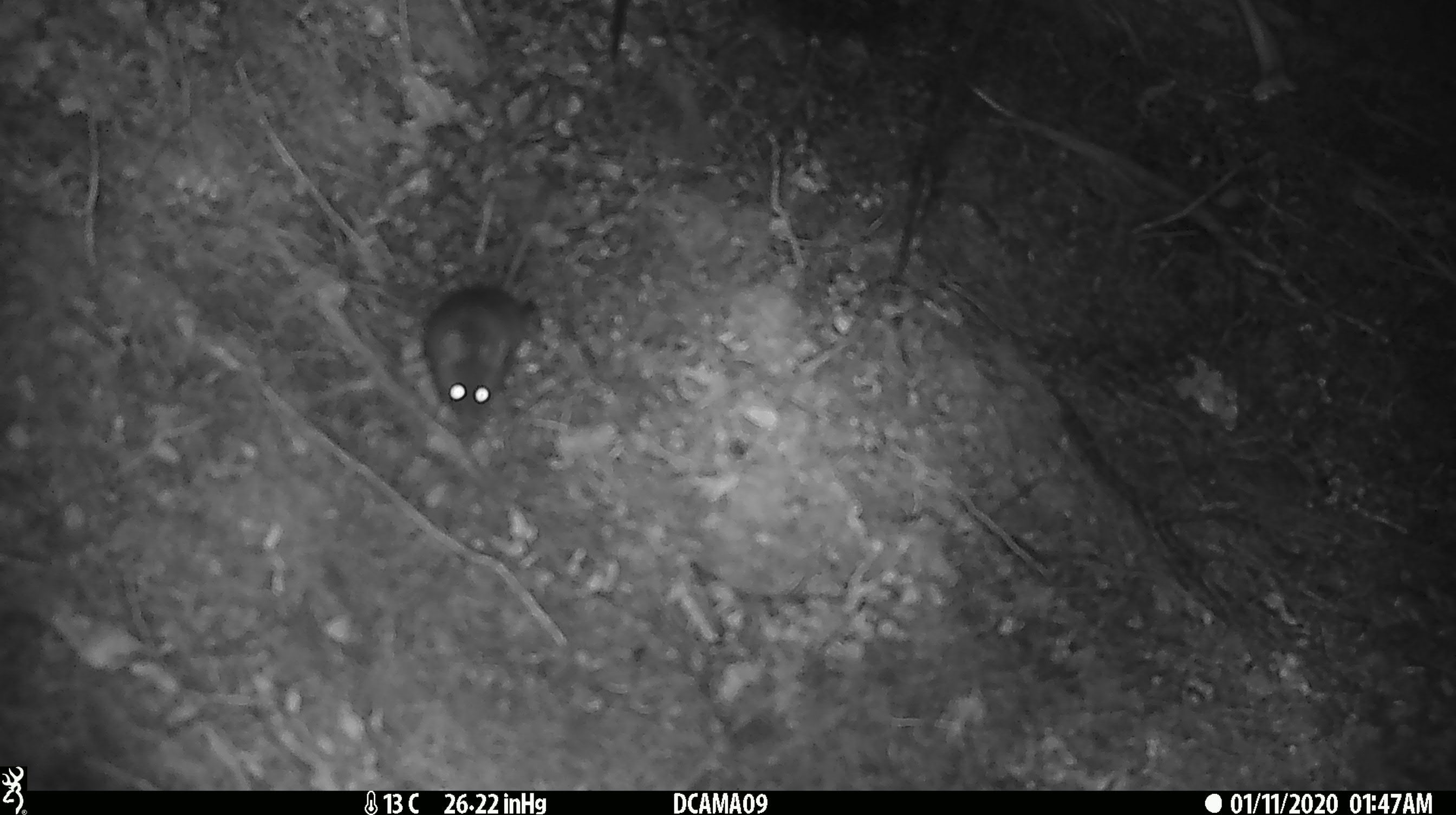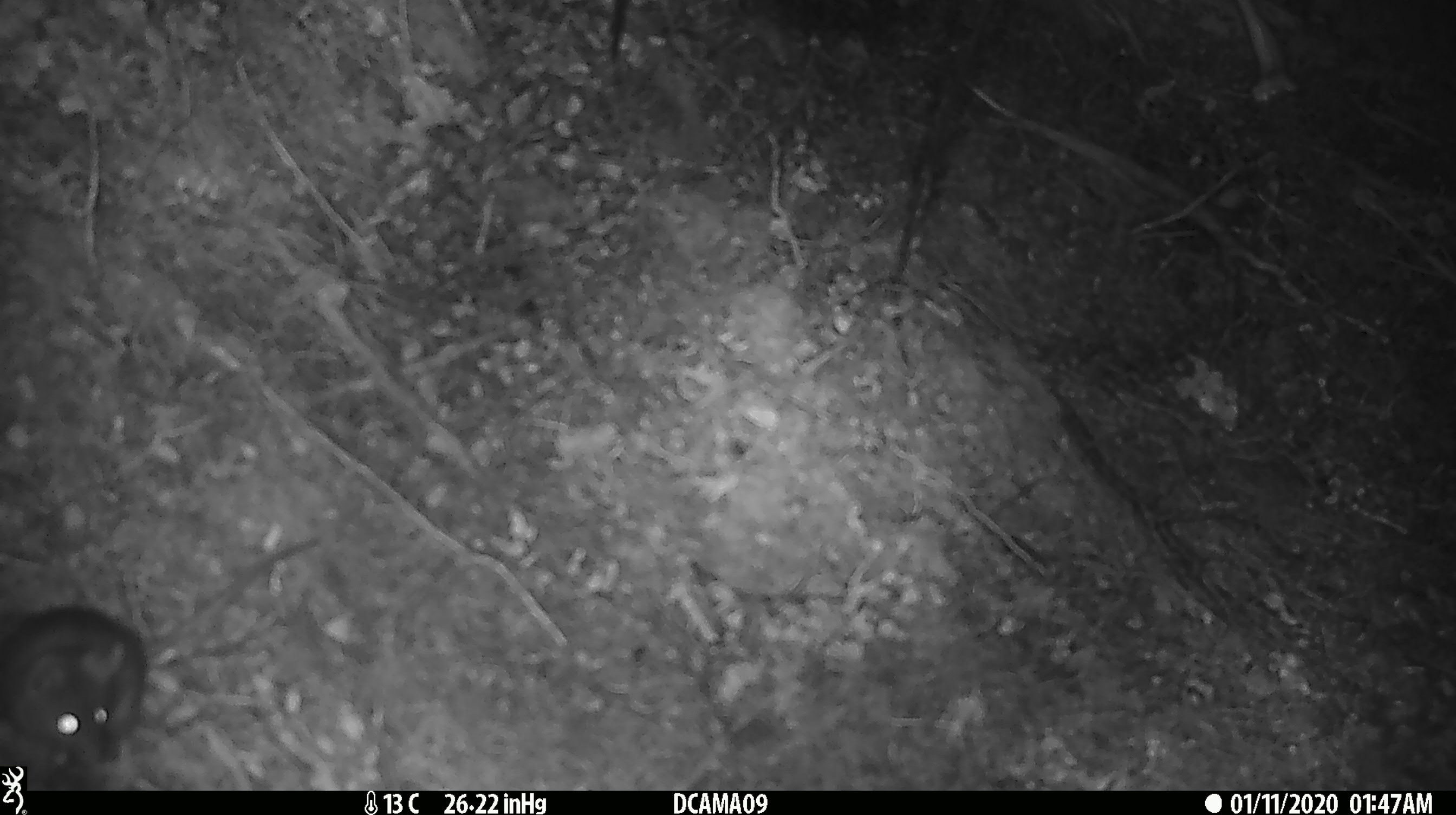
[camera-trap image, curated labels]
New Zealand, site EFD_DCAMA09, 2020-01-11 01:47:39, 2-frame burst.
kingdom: Animalia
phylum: Chordata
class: Mammalia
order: Rodentia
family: Muridae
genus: Mus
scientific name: Mus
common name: mouse